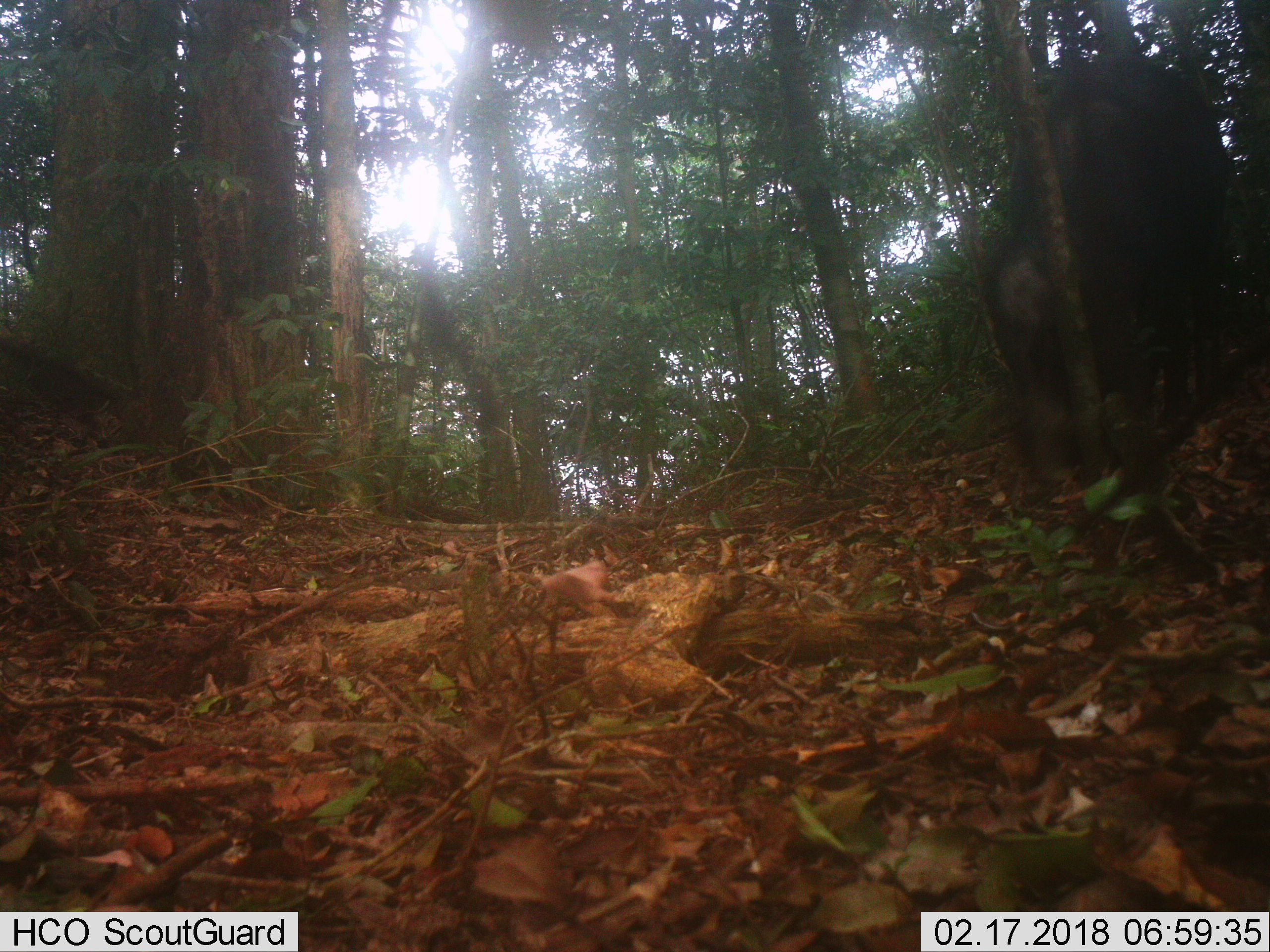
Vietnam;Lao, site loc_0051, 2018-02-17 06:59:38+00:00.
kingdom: Animalia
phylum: Chordata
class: Mammalia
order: Artiodactyla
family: Suidae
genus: Sus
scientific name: Sus scrofa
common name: eurasian wild pig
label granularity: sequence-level